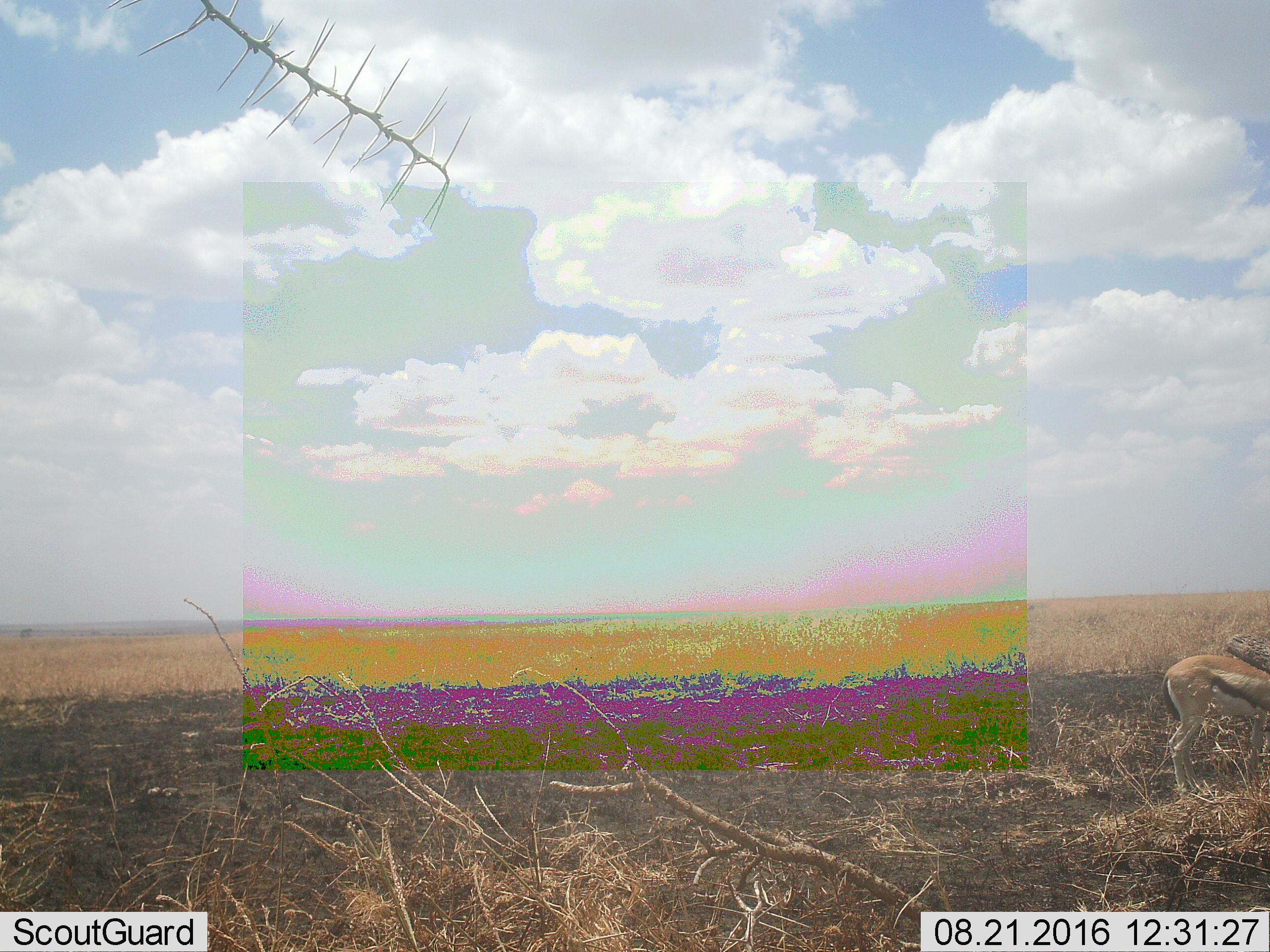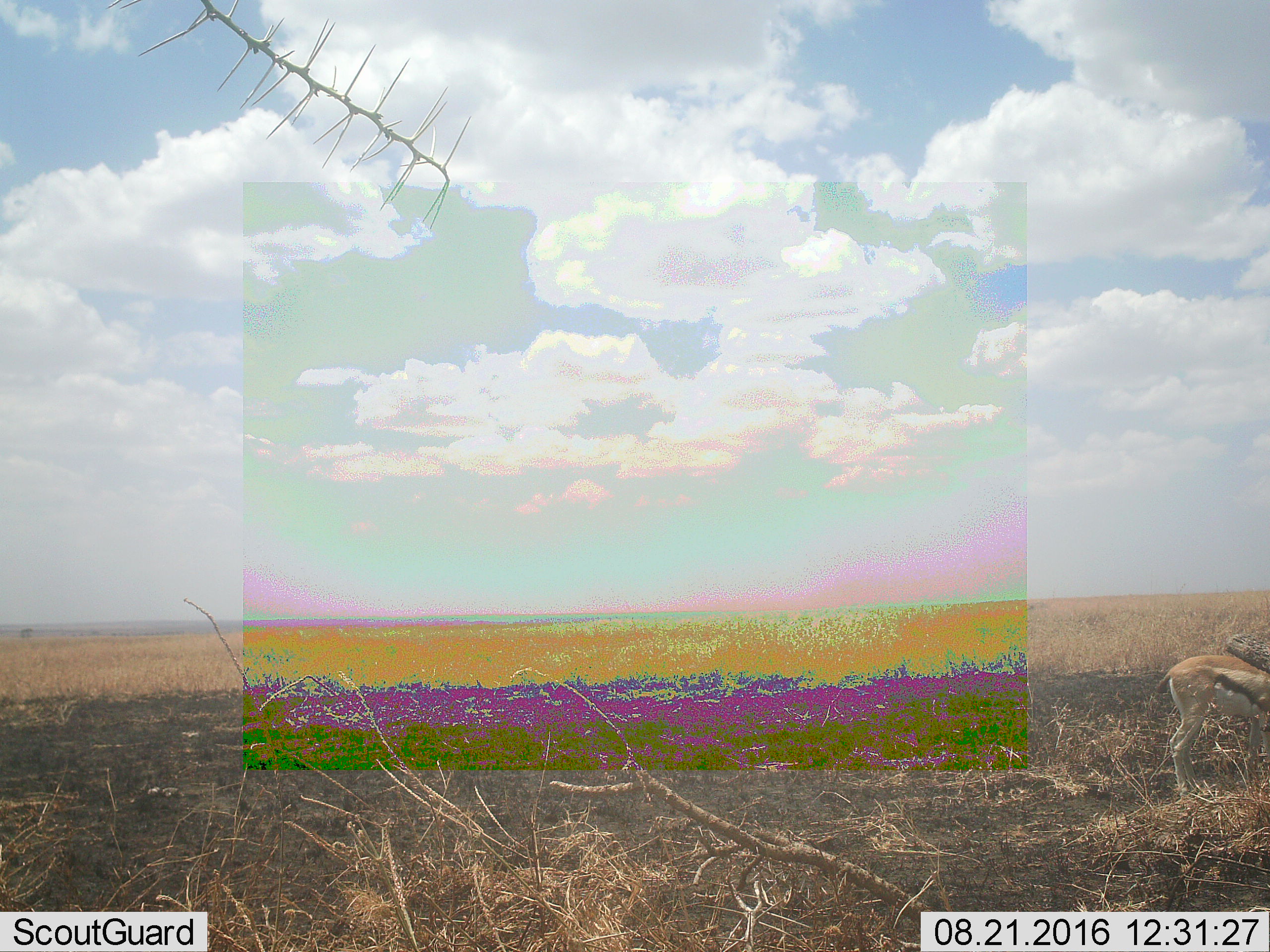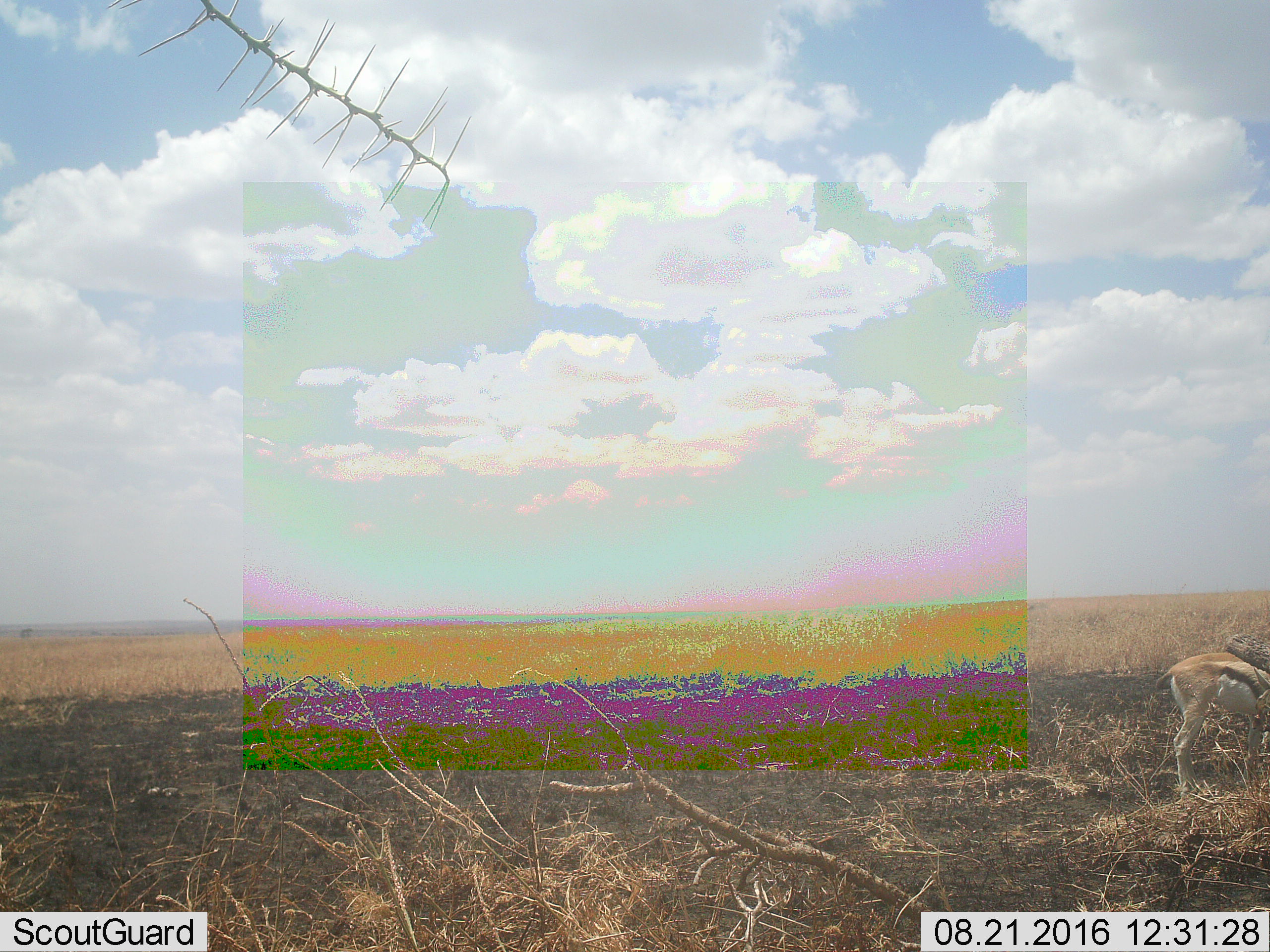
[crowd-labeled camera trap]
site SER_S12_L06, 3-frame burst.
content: unidentified animal